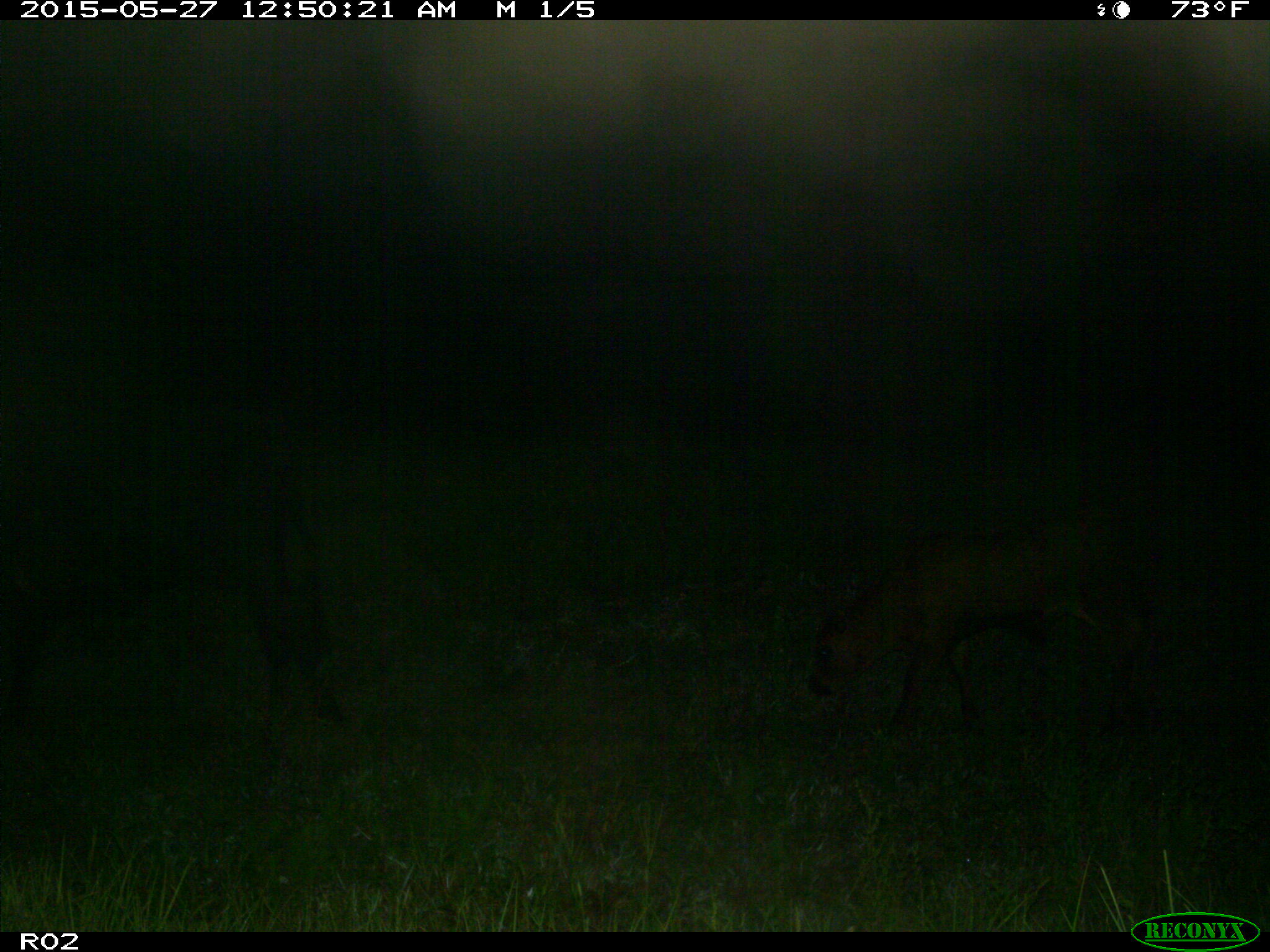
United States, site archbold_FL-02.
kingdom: Animalia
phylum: Chordata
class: Mammalia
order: Artiodactyla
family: Bovidae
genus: Bos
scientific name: Bos taurus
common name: domestic cow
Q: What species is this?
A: Bos taurus (domestic cow).